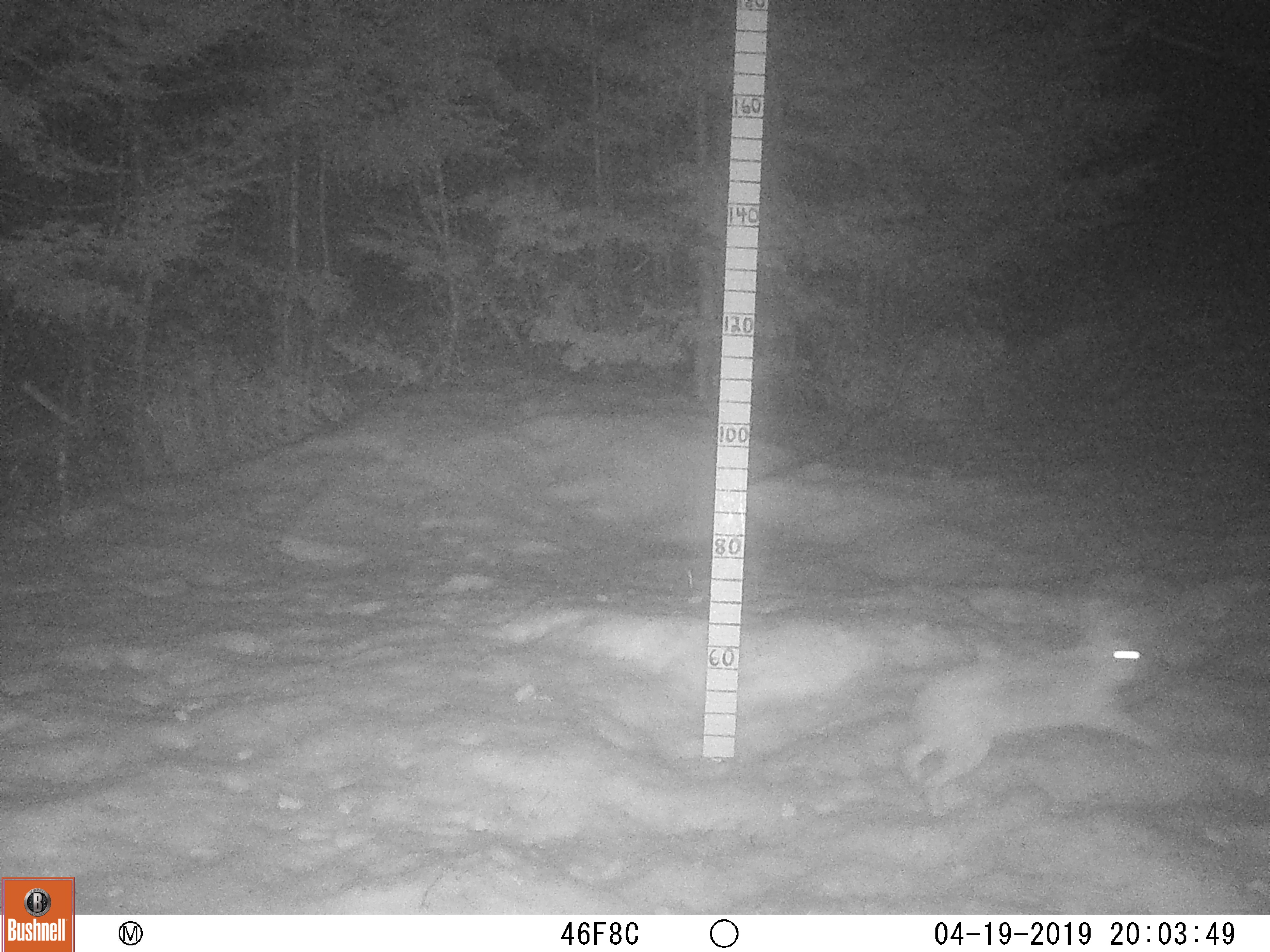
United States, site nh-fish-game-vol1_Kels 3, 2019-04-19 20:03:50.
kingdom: Animalia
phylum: Chordata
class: Mammalia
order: Lagomorpha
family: Leporidae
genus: Lepus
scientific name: Lepus americanus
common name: snowshoe hare